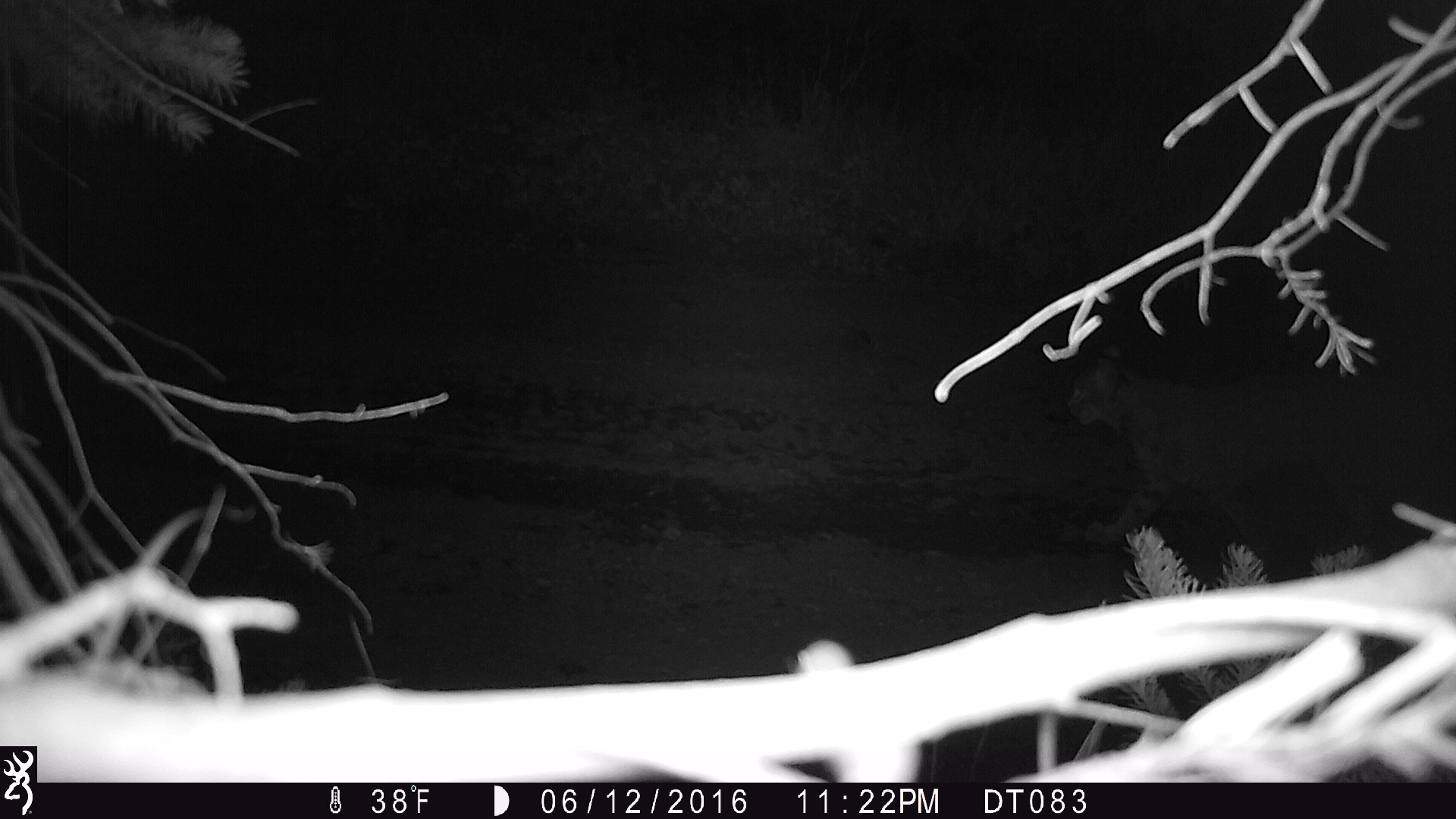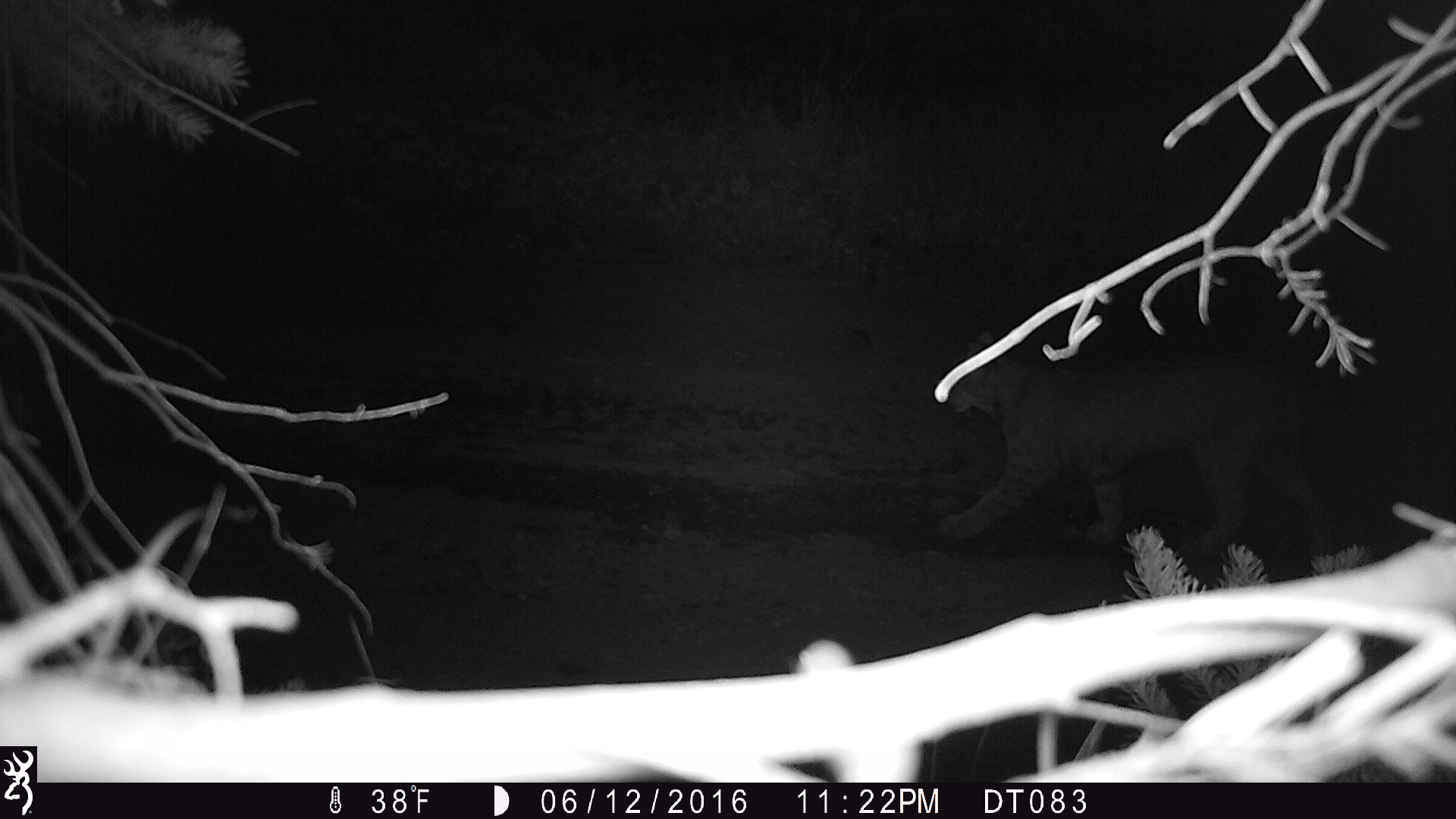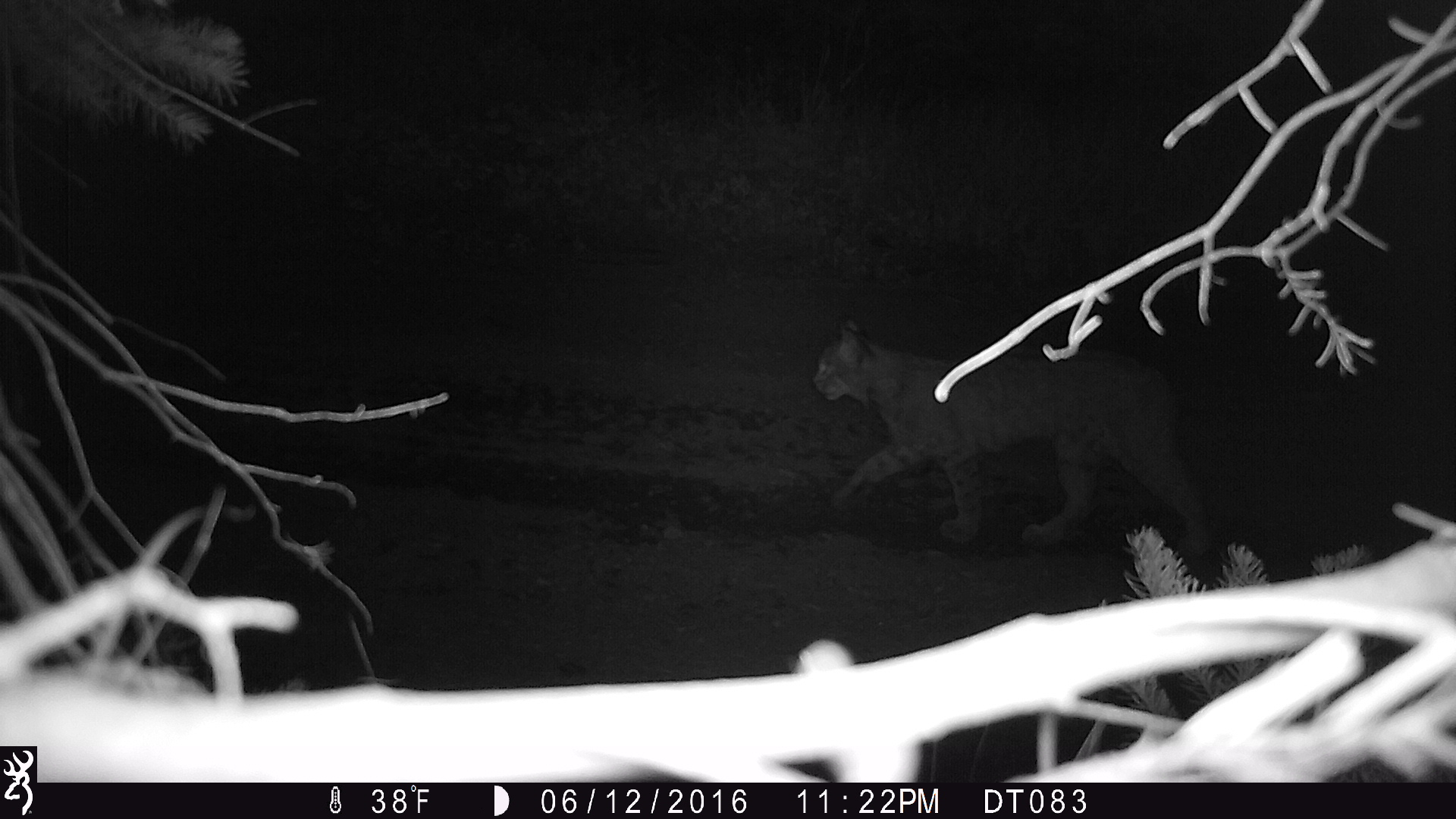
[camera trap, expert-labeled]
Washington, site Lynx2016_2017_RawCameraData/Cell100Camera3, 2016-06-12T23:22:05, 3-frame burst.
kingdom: Animalia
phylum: Chordata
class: Mammalia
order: Carnivora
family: Felidae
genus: Lynx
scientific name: Lynx rufus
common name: bobcat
Lynx rufus (bobcat). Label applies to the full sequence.